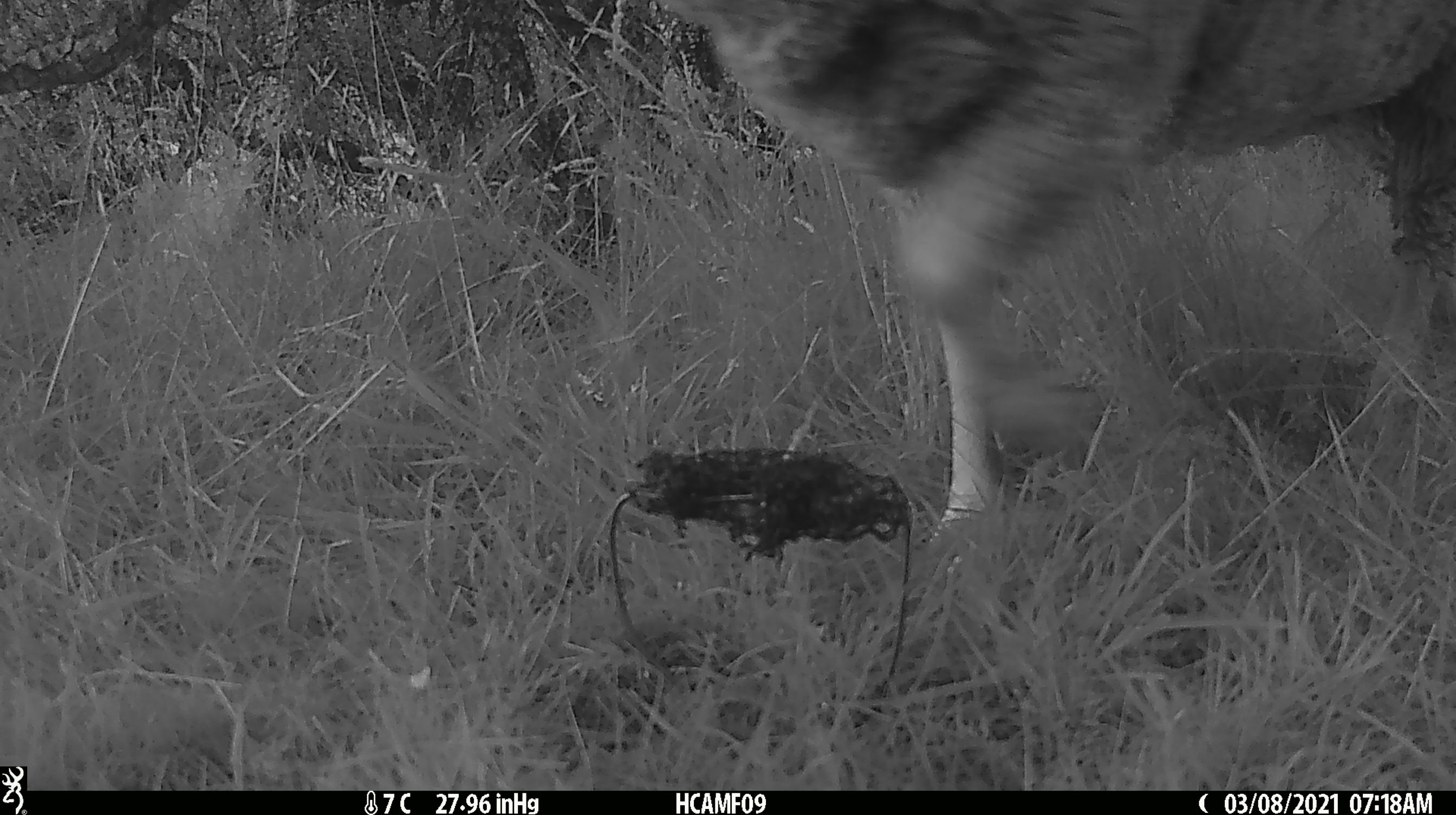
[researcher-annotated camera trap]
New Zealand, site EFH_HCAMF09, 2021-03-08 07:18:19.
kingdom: Animalia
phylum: Chordata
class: Mammalia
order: Artiodactyla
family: Bovidae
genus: Ovis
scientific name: Ovis aries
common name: domestic sheep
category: sheep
Sheep (domestic sheep) (Ovis aries).